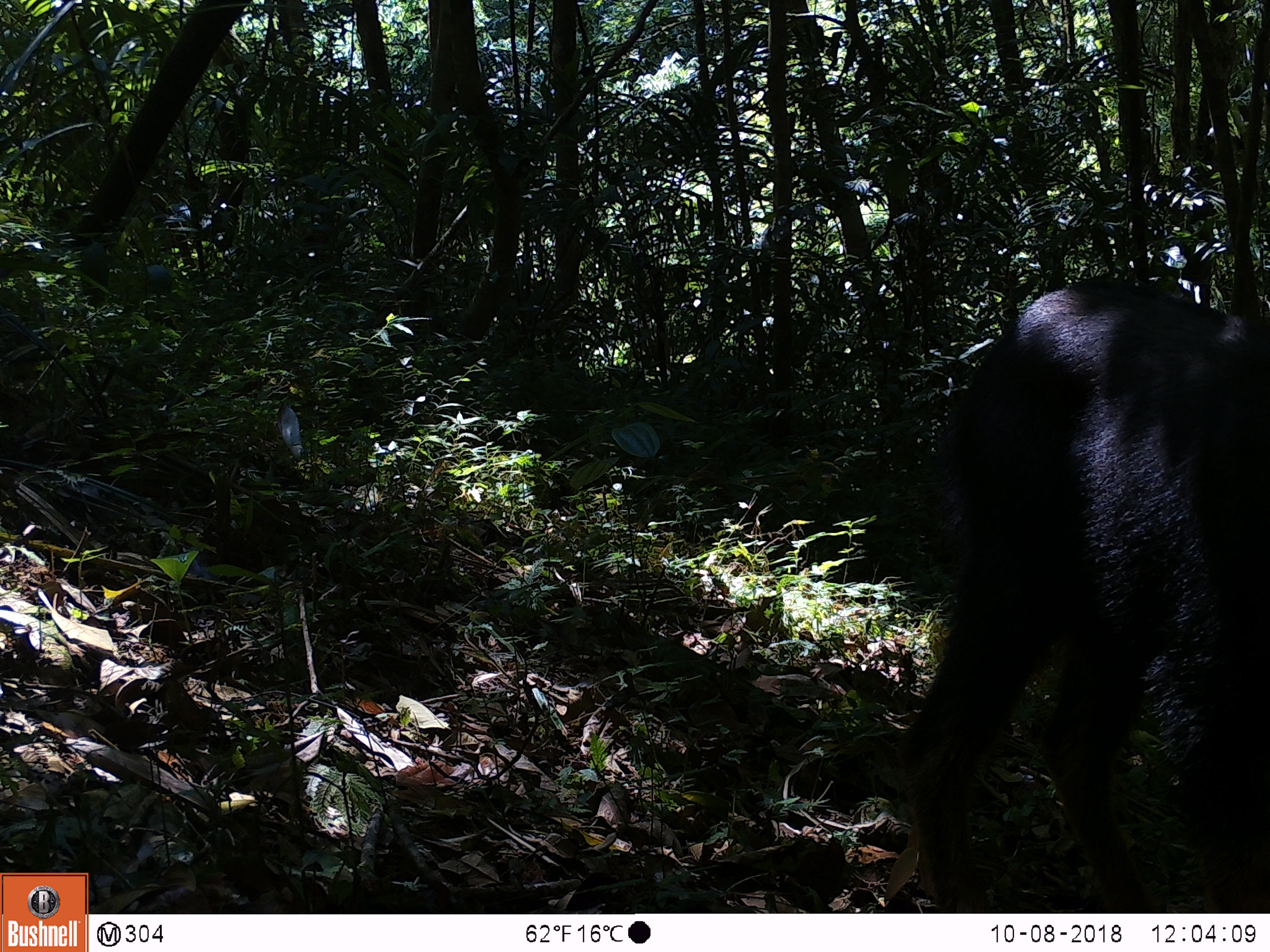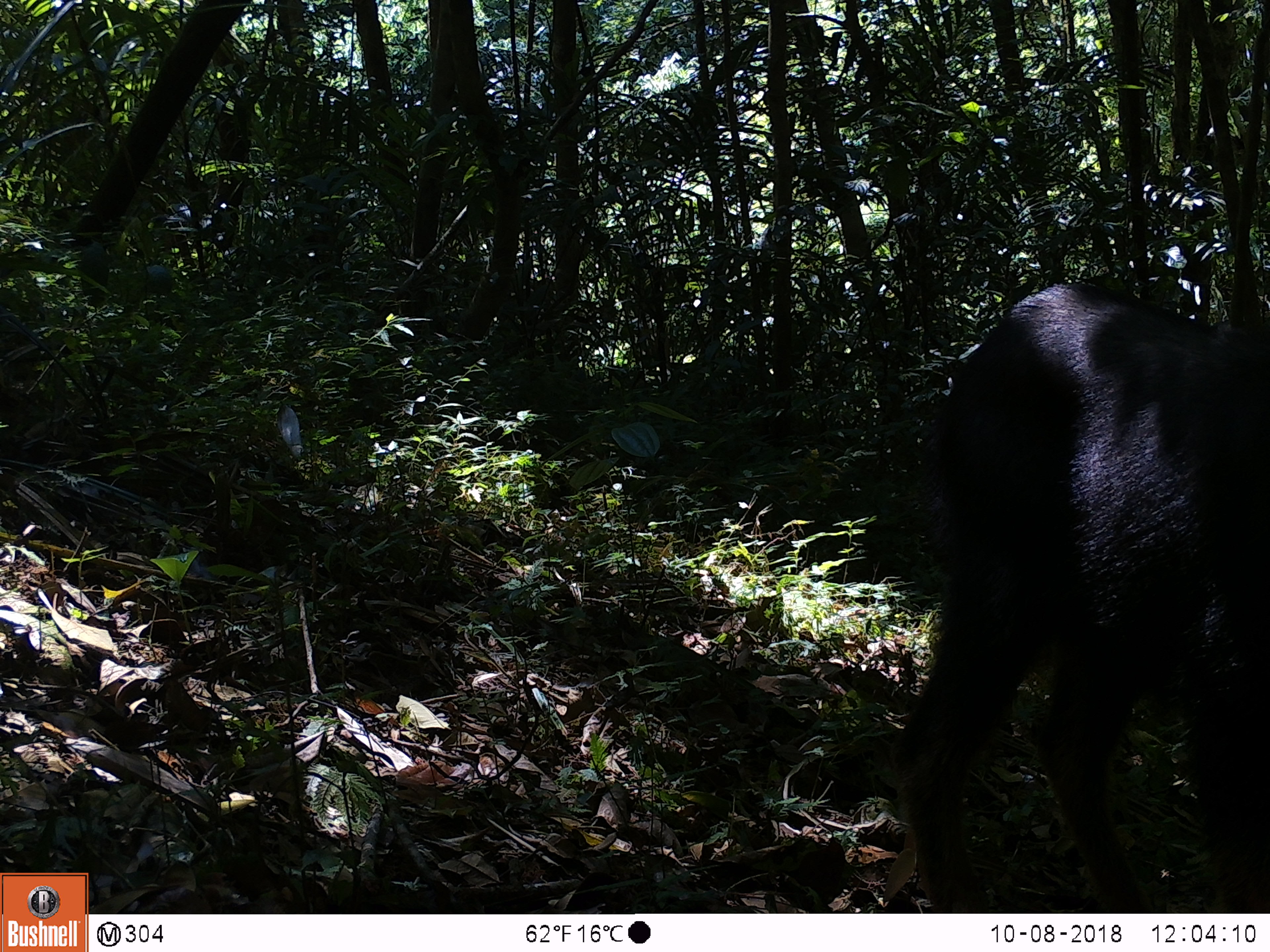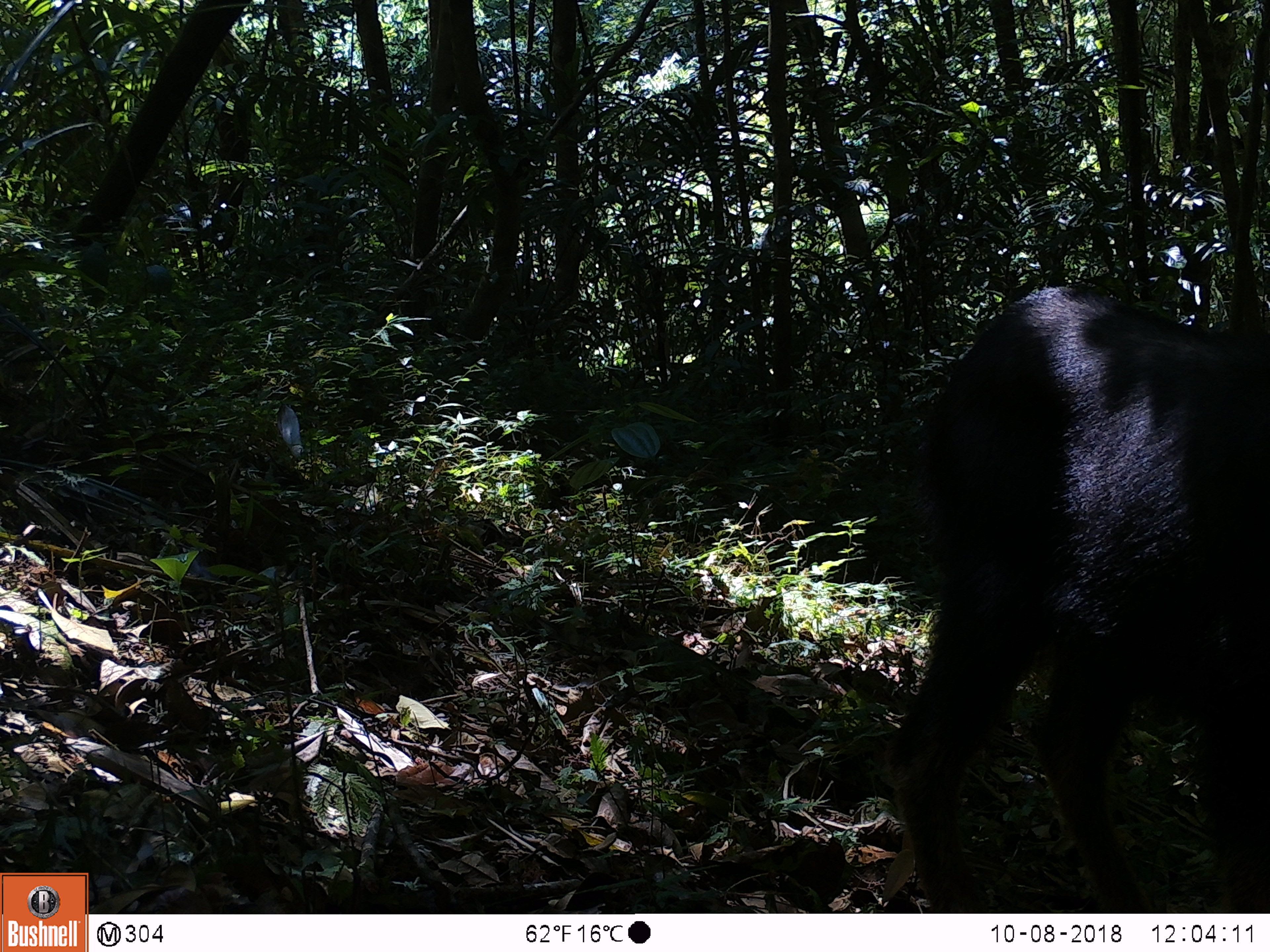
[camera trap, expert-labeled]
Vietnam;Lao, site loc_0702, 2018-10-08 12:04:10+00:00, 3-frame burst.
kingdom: Animalia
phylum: Chordata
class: Mammalia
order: Artiodactyla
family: Bovidae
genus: Capricornis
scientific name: Capricornis sumatraensis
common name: chinese serow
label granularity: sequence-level